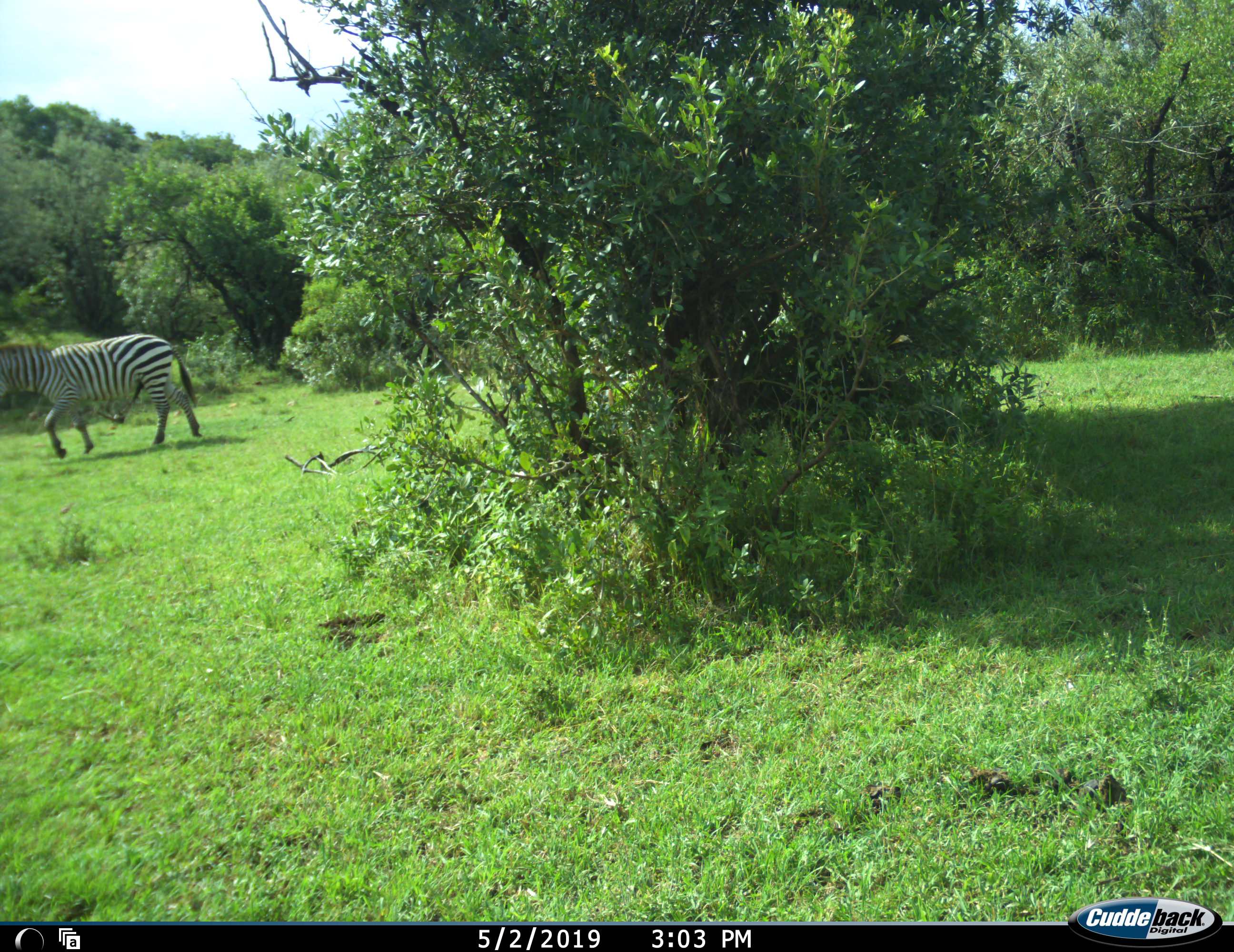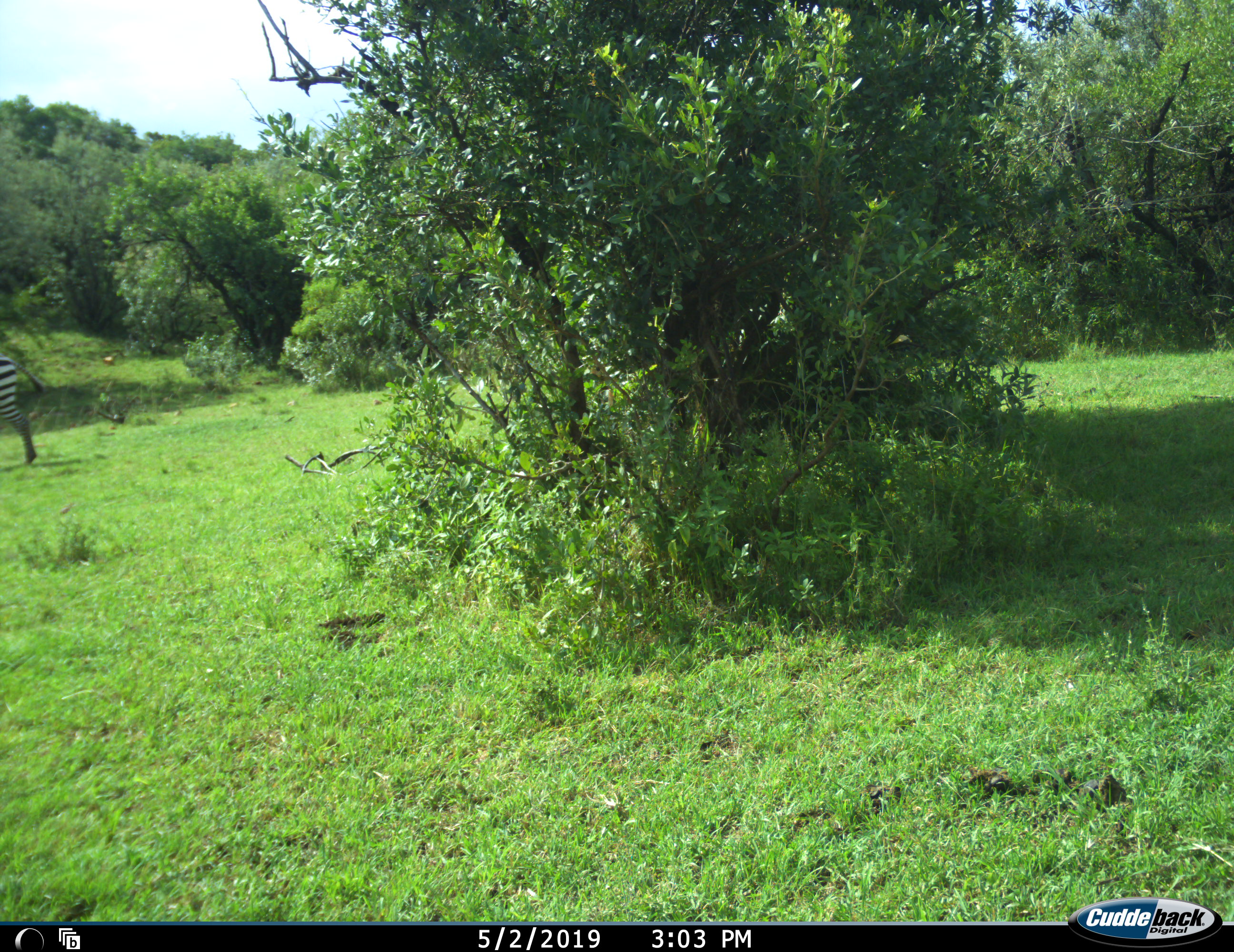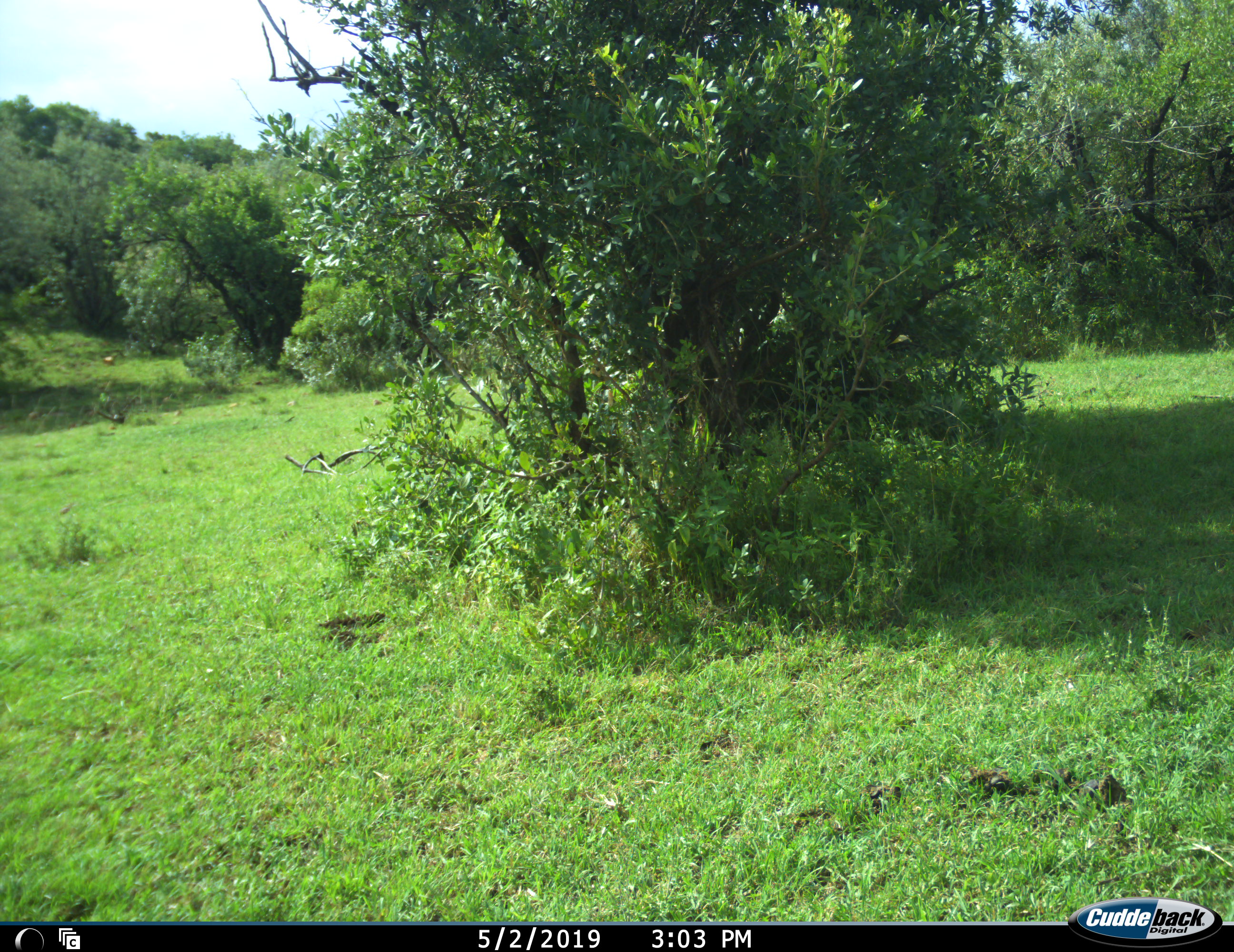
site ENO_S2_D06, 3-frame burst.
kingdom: Animalia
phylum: Chordata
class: Mammalia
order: Perissodactyla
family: Equidae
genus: Equus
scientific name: Equus quagga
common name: plains zebra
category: zebraplains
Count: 1.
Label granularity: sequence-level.